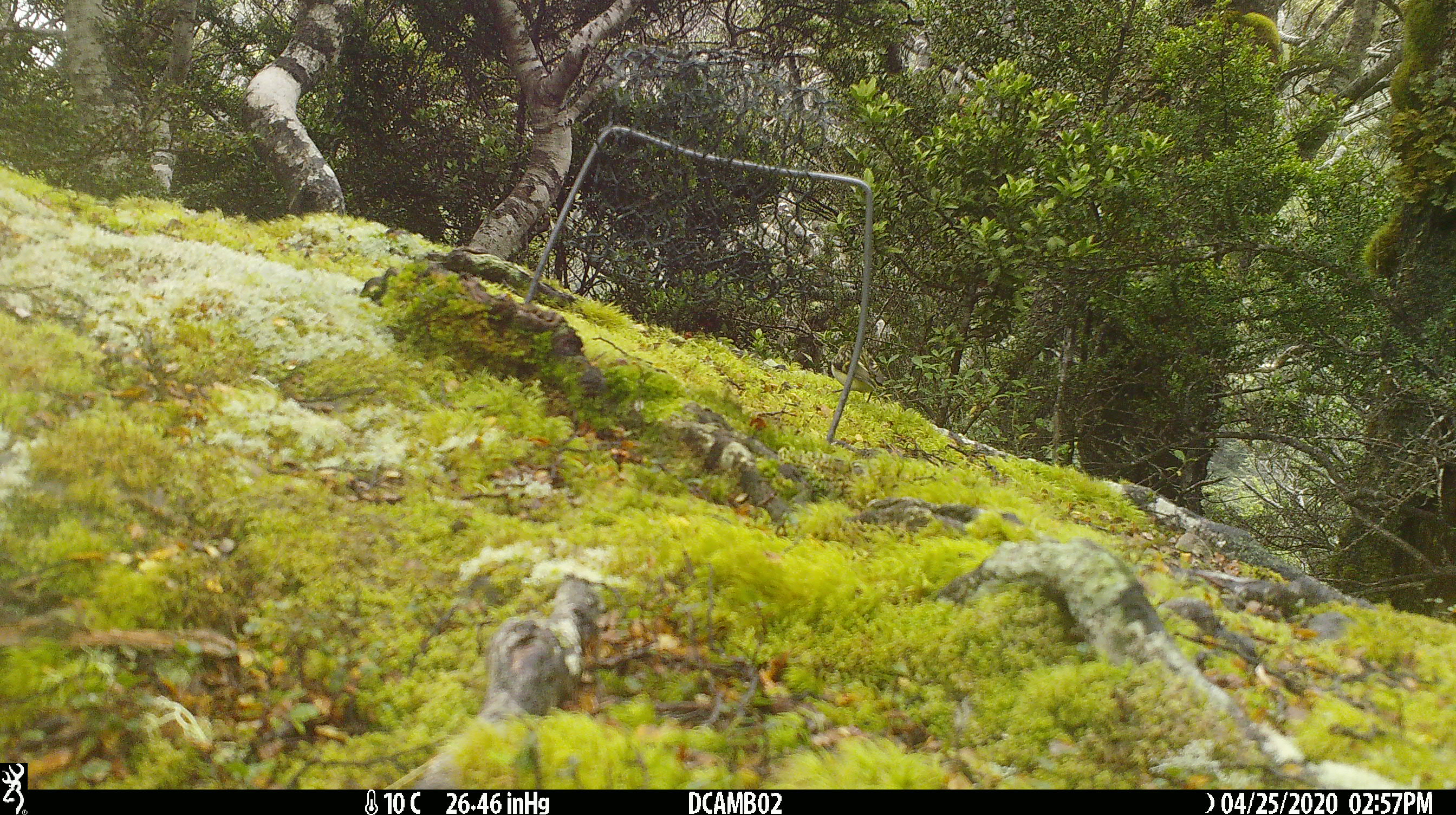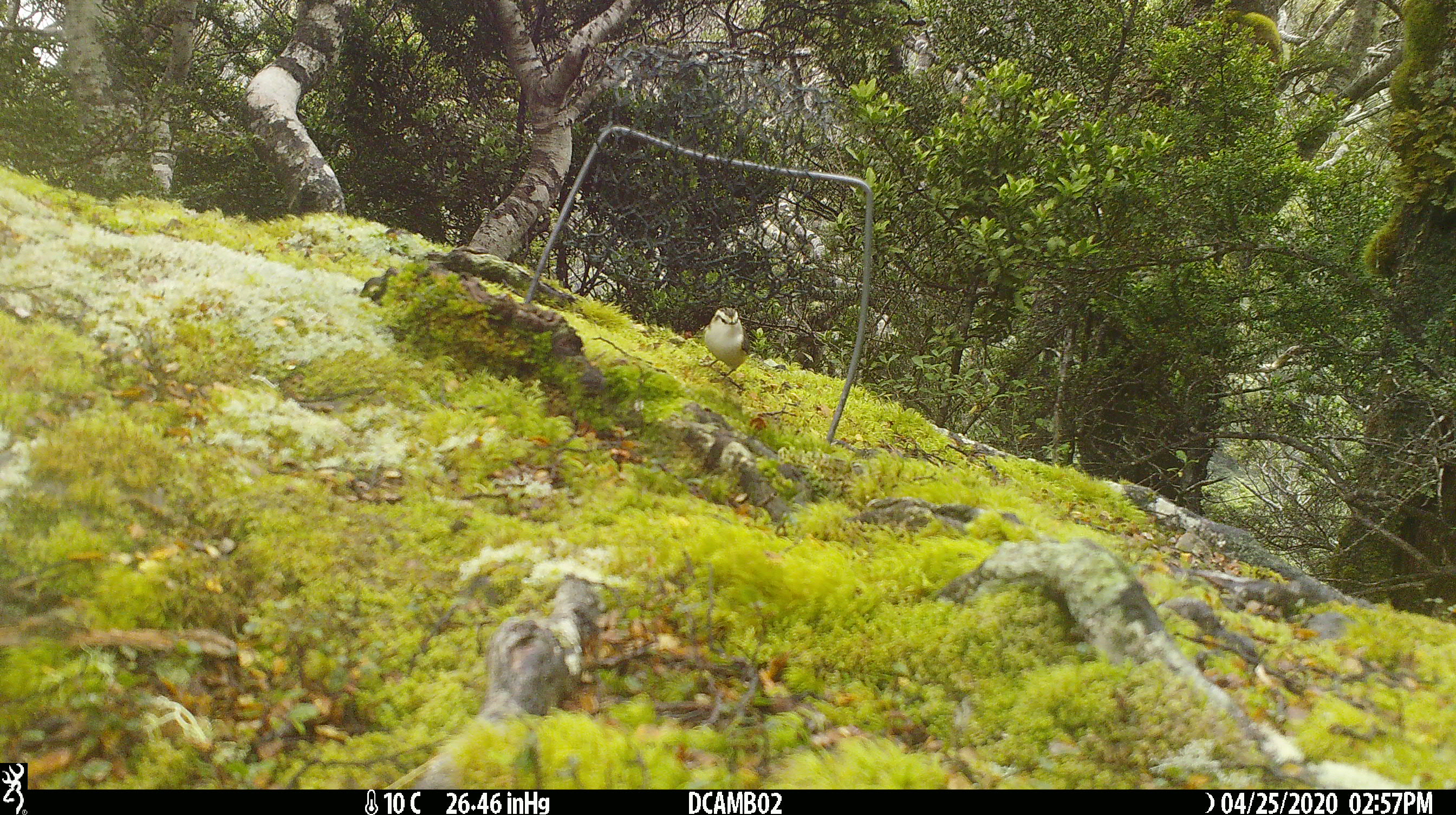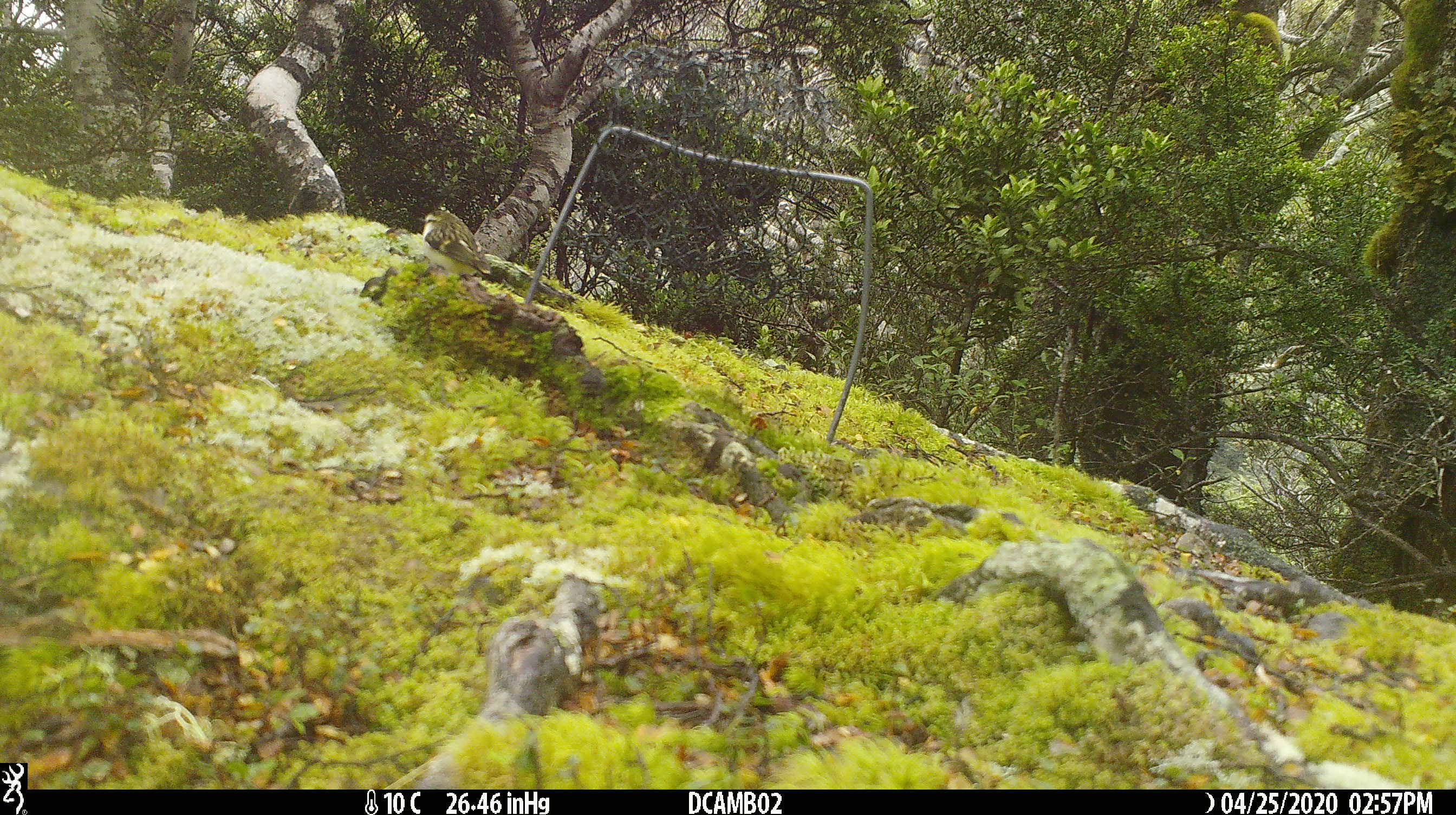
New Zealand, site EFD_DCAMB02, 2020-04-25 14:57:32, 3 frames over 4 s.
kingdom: Animalia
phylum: Chordata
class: Aves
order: Passeriformes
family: Acanthisittidae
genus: Acanthisitta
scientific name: Acanthisitta chloris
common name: rifleman